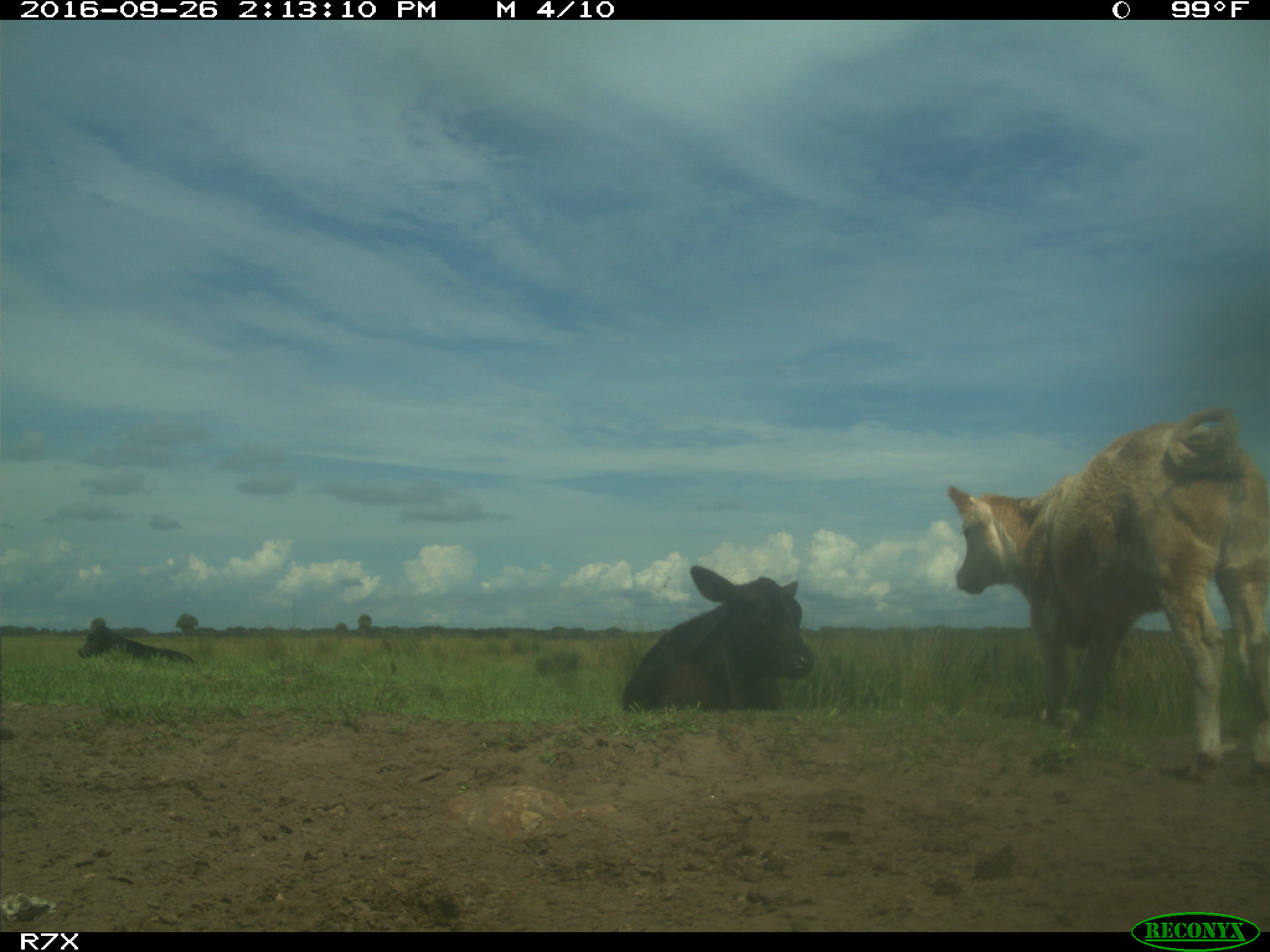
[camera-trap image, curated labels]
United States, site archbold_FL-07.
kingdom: Animalia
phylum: Chordata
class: Mammalia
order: Artiodactyla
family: Bovidae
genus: Bos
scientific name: Bos taurus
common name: domestic cow